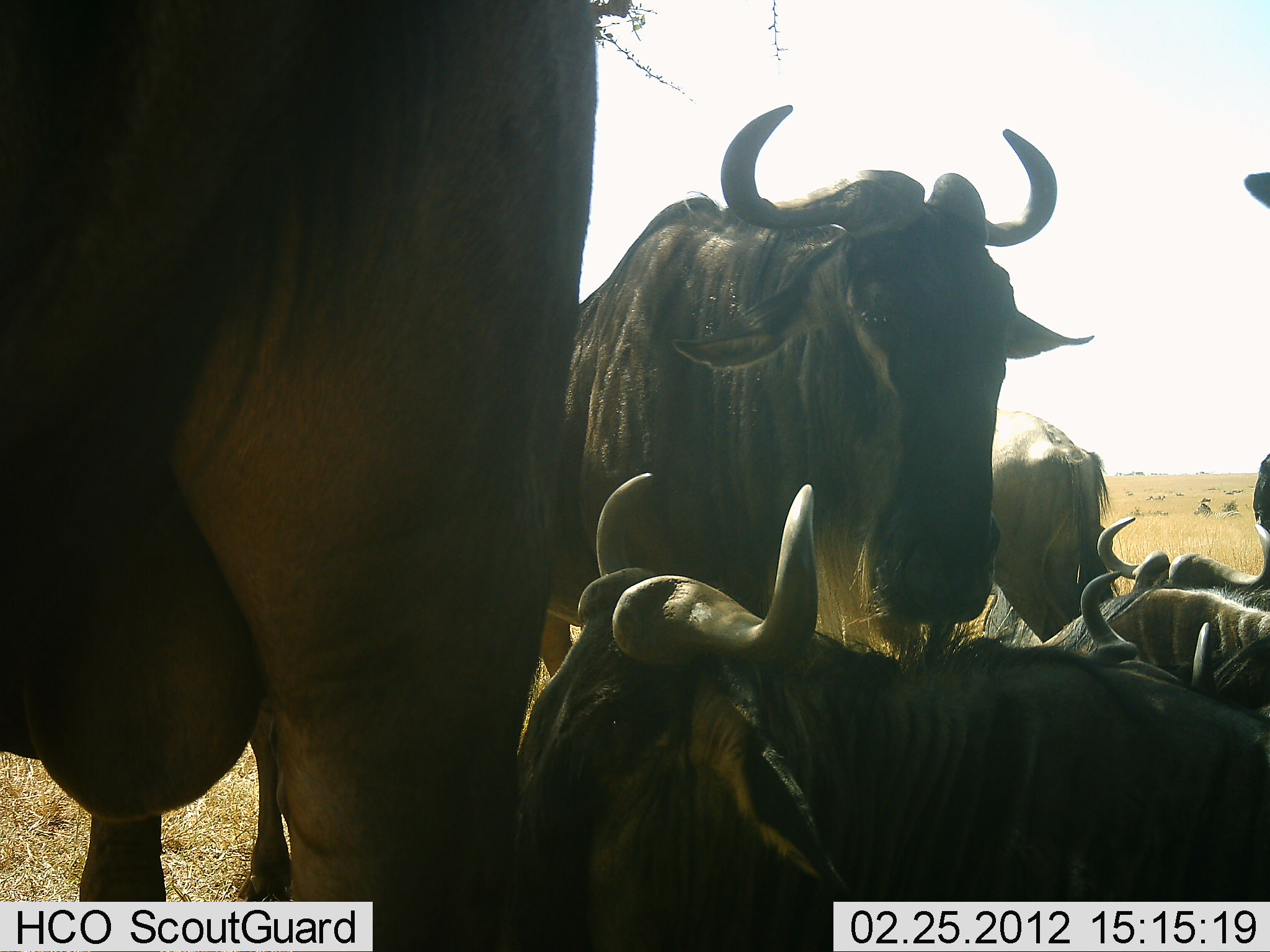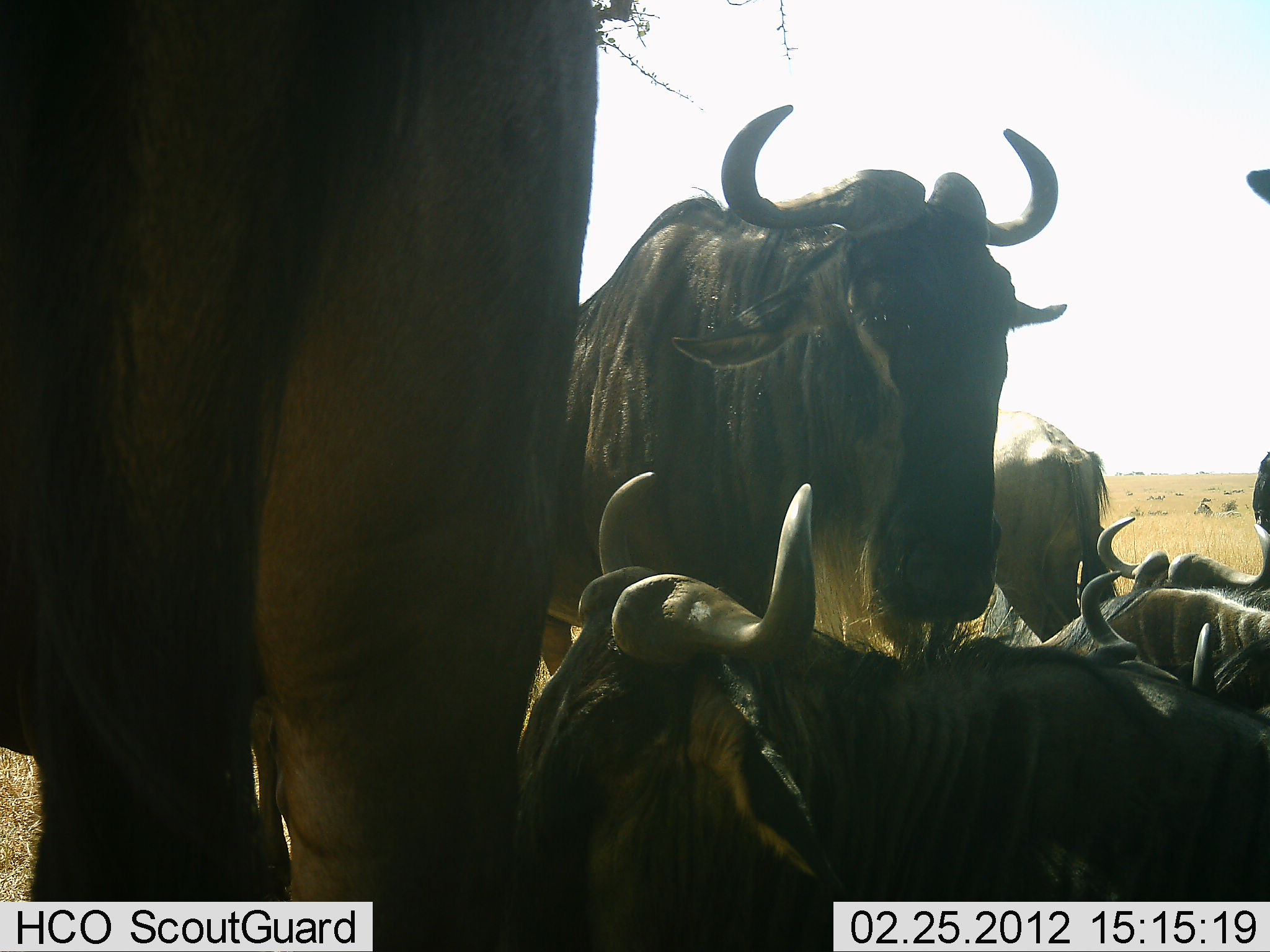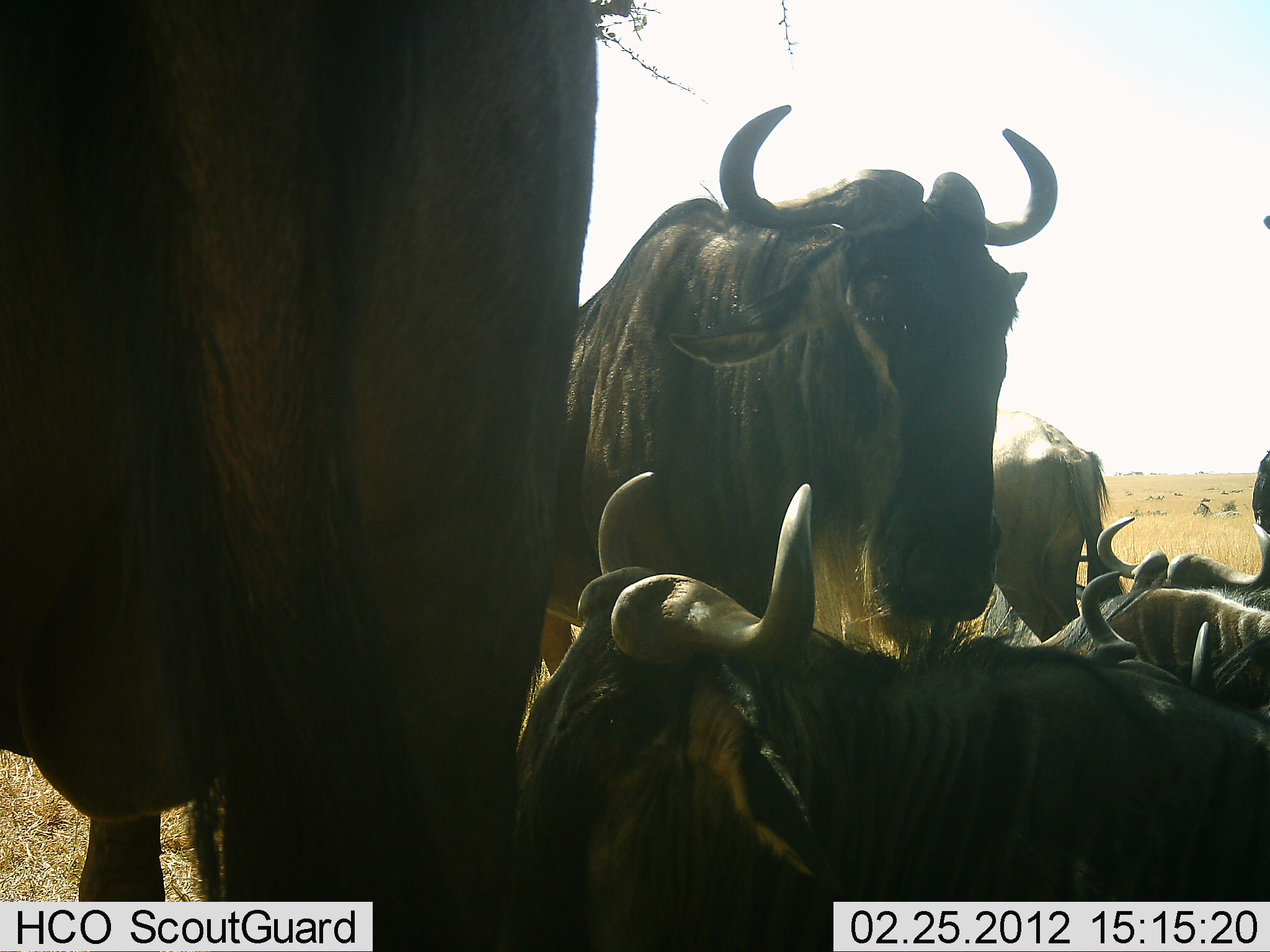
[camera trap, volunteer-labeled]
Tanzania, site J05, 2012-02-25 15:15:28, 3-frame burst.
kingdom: Animalia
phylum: Chordata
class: Mammalia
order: Artiodactyla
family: Bovidae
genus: Connochaetes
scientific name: Connochaetes taurinus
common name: blue wildebeest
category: wildebeest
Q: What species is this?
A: Wildebeest (blue wildebeest) (Connochaetes taurinus).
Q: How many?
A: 6.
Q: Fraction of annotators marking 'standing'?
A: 69%.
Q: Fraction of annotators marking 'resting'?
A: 100%.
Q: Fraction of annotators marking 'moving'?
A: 10%.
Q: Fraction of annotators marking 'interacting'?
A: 3%.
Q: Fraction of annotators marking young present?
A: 3%.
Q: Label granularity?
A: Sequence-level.